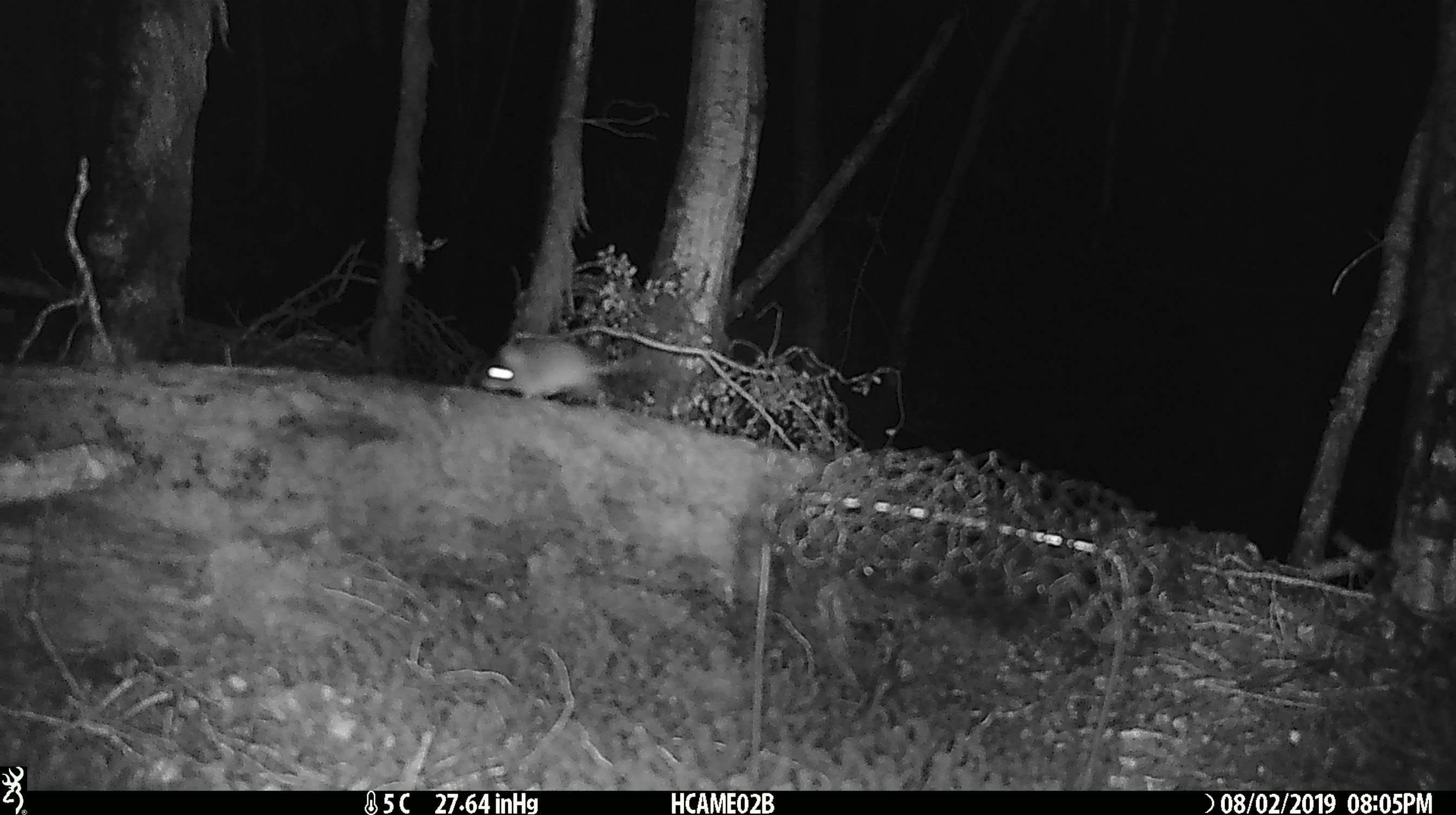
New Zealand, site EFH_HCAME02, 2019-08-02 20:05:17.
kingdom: Animalia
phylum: Chordata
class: Mammalia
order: Rodentia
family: Muridae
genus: Mus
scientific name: Mus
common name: mouse